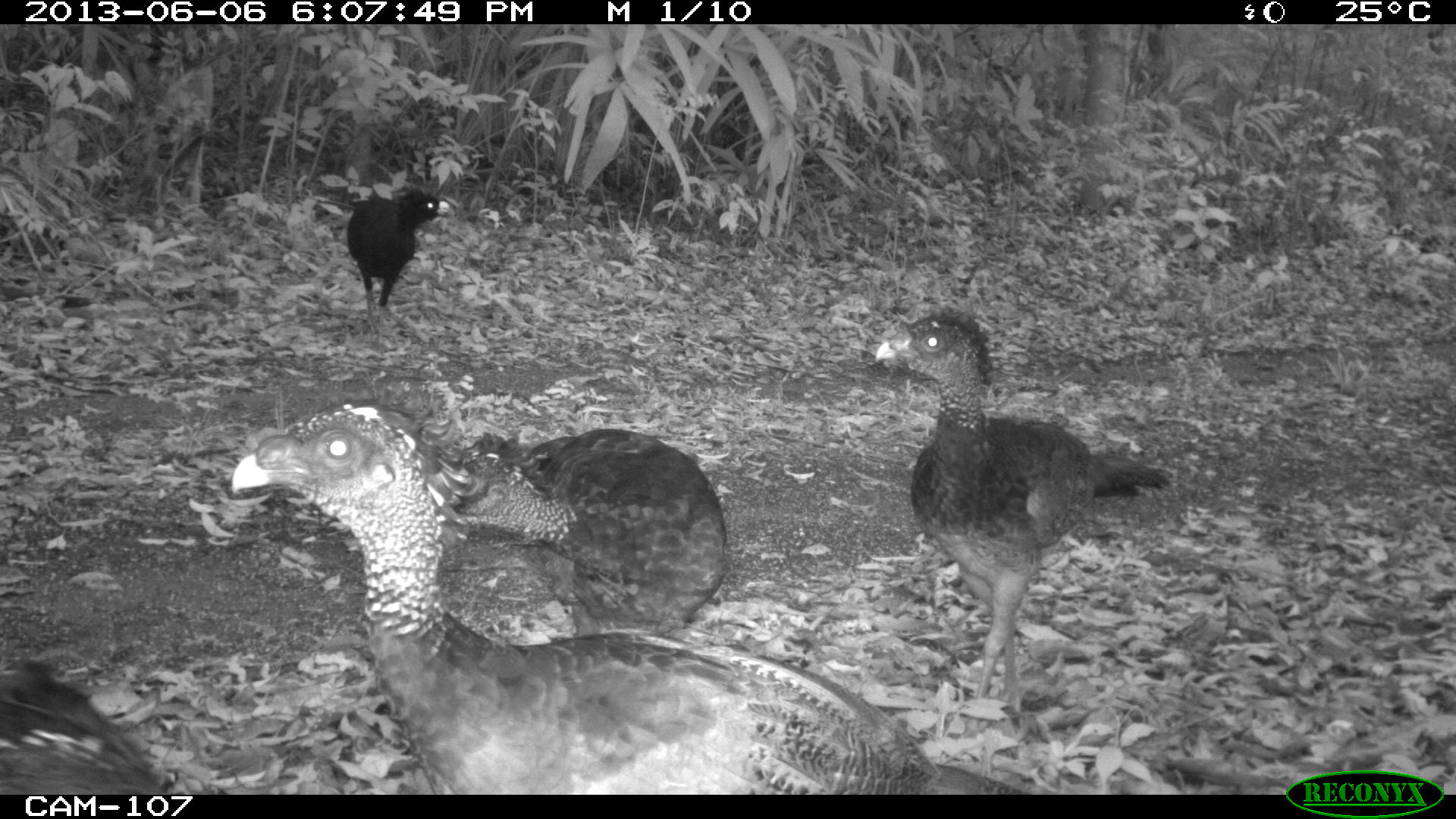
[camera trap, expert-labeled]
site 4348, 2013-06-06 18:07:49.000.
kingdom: Animalia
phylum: Chordata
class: Aves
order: Galliformes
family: Cracidae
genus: Crax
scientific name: Crax rubra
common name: great curassow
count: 5